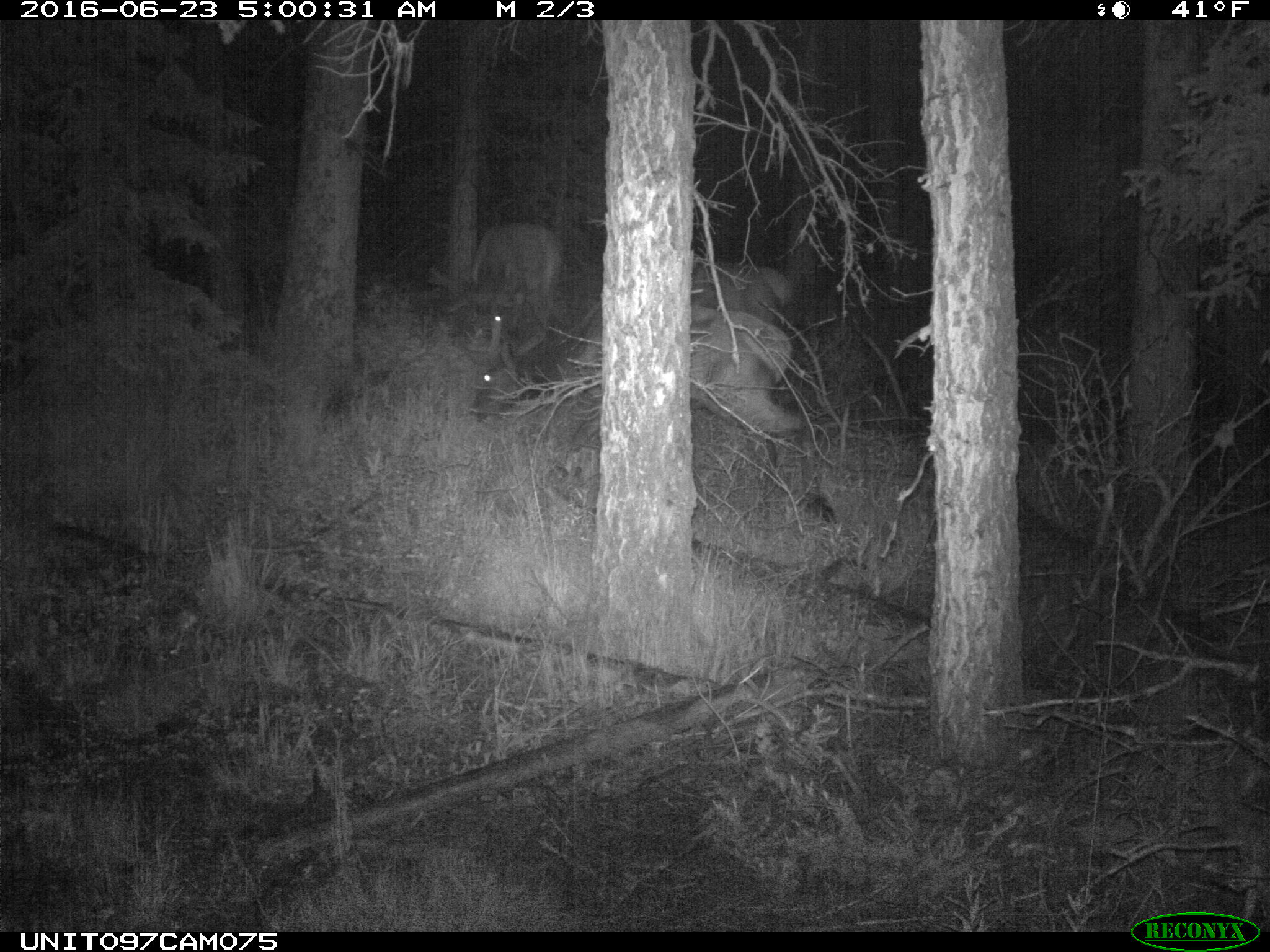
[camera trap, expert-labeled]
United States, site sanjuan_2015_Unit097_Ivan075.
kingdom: Animalia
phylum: Chordata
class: Mammalia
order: Artiodactyla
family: Cervidae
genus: Cervus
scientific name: Cervus elaphus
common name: red deer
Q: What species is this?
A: Cervus elaphus (red deer).